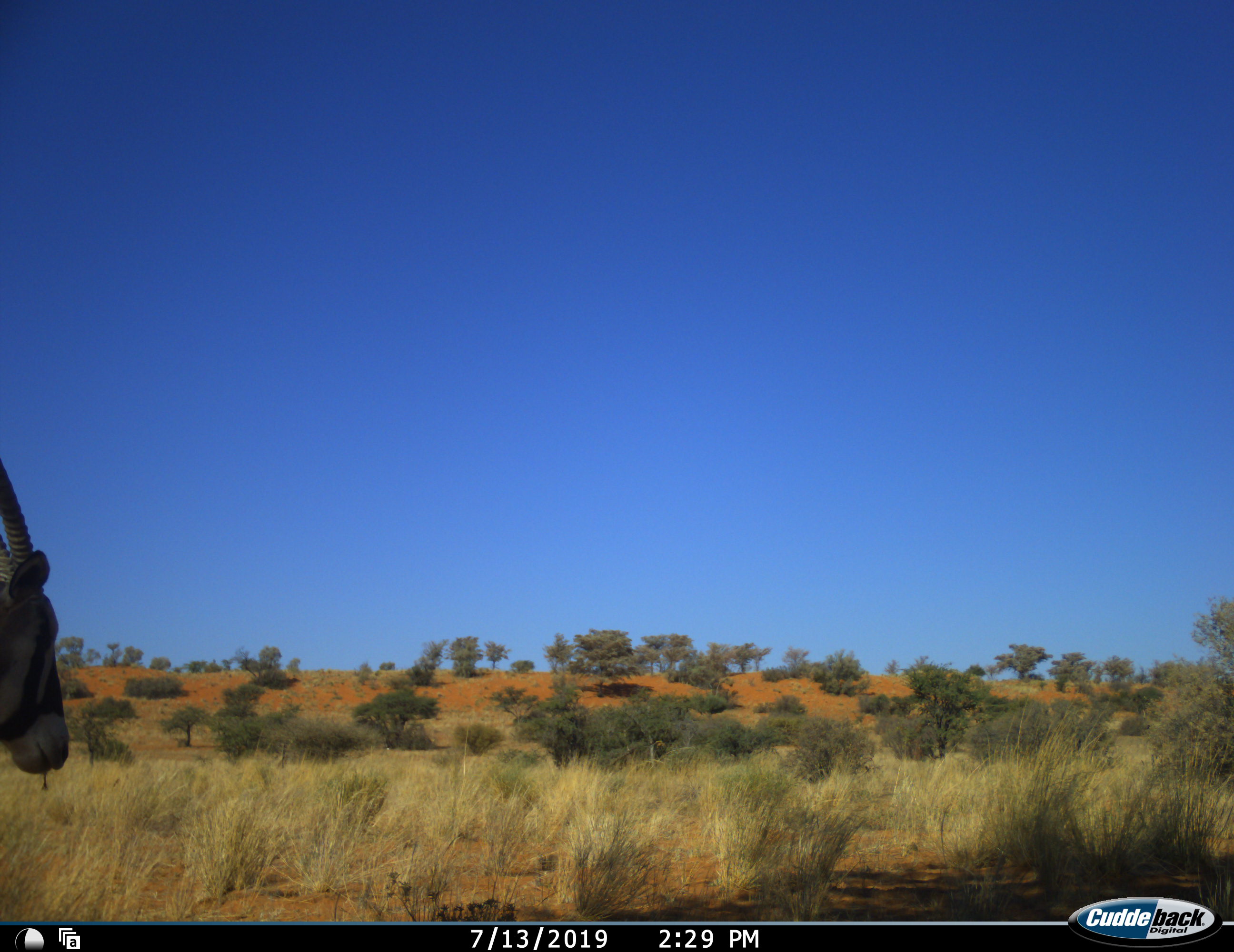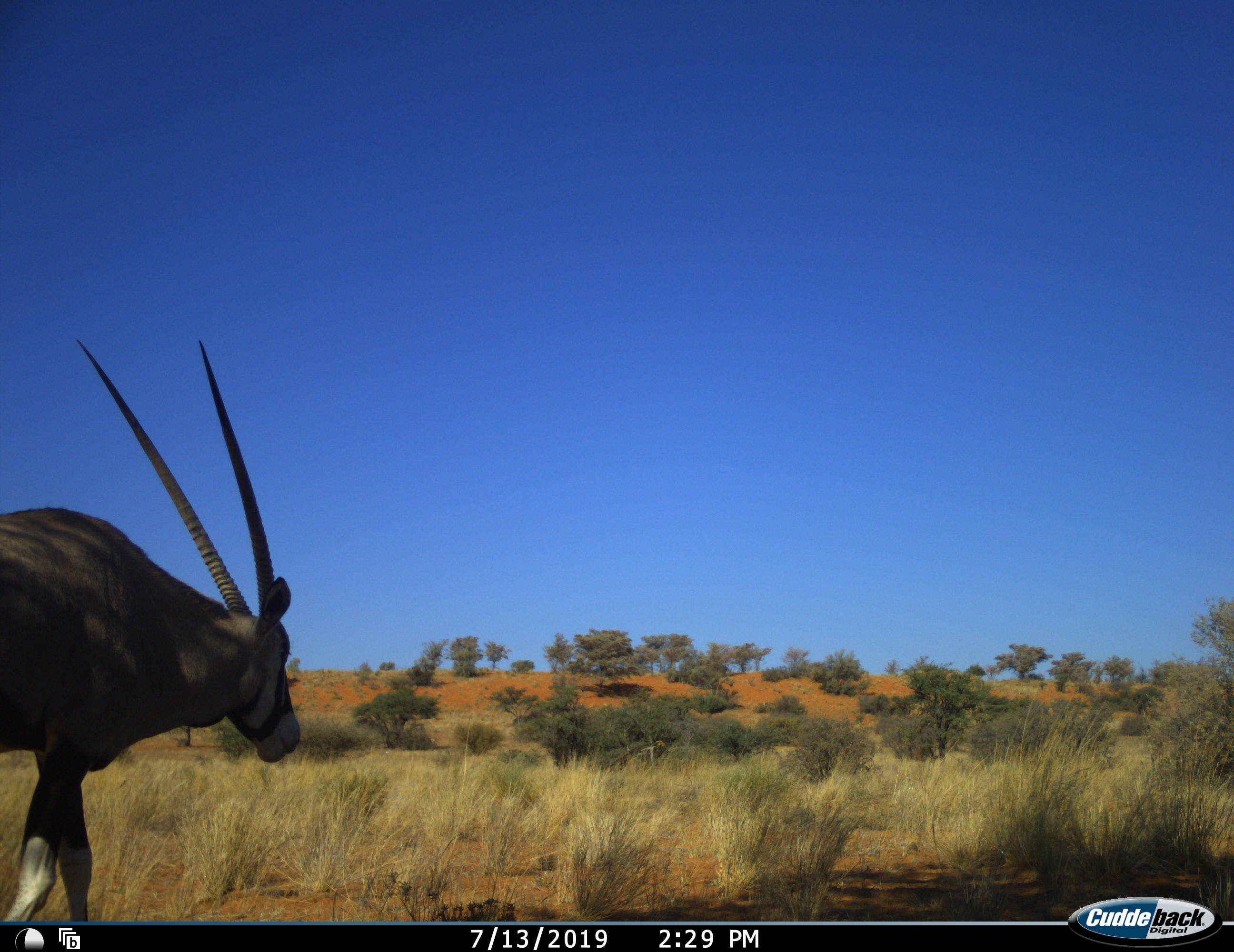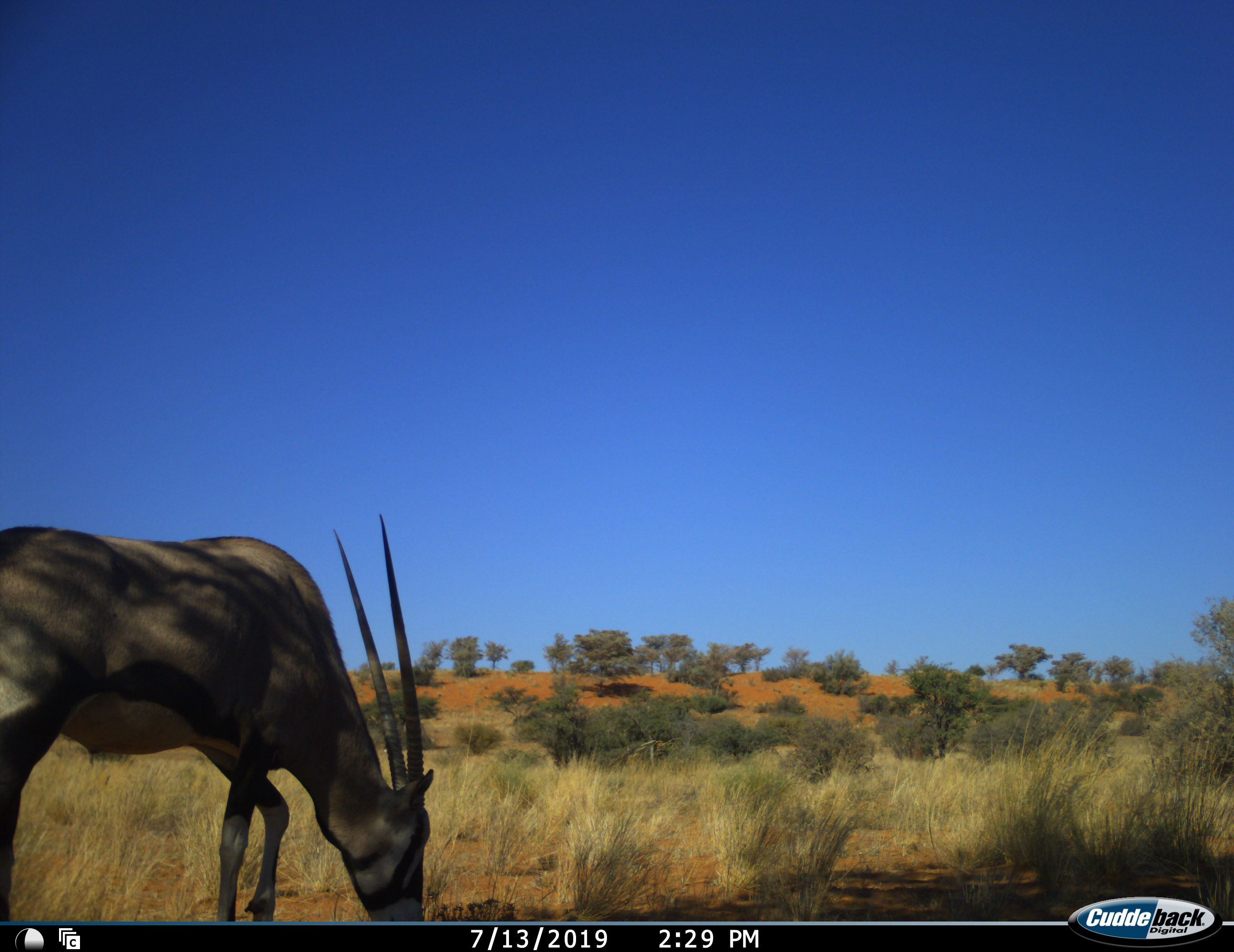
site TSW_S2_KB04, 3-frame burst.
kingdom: Animalia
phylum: Chordata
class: Mammalia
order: Artiodactyla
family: Bovidae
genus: Oryx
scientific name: Oryx gazella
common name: gemsbok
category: oryx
Oryx (gemsbok) (Oryx gazella), count 1. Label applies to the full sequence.